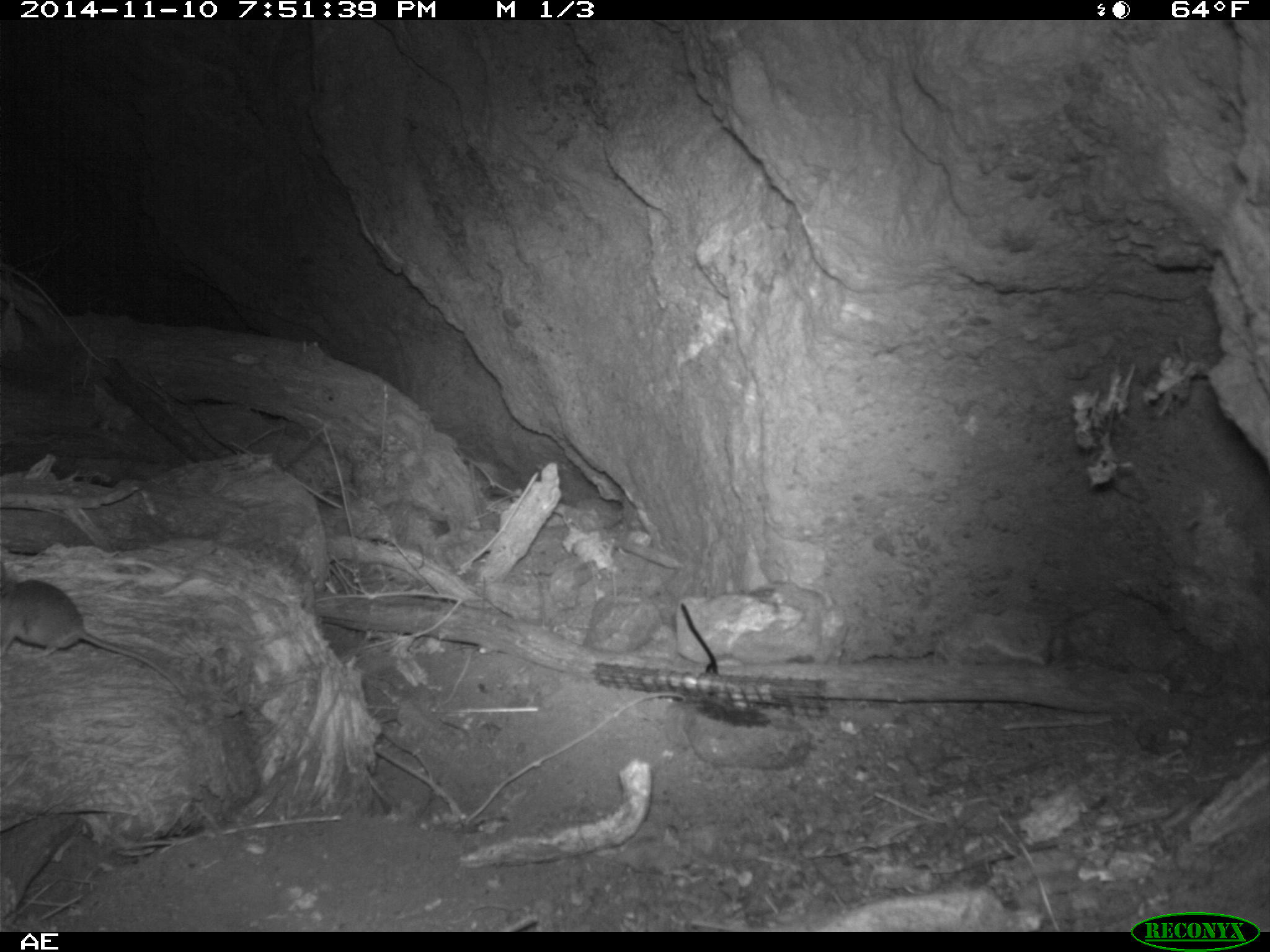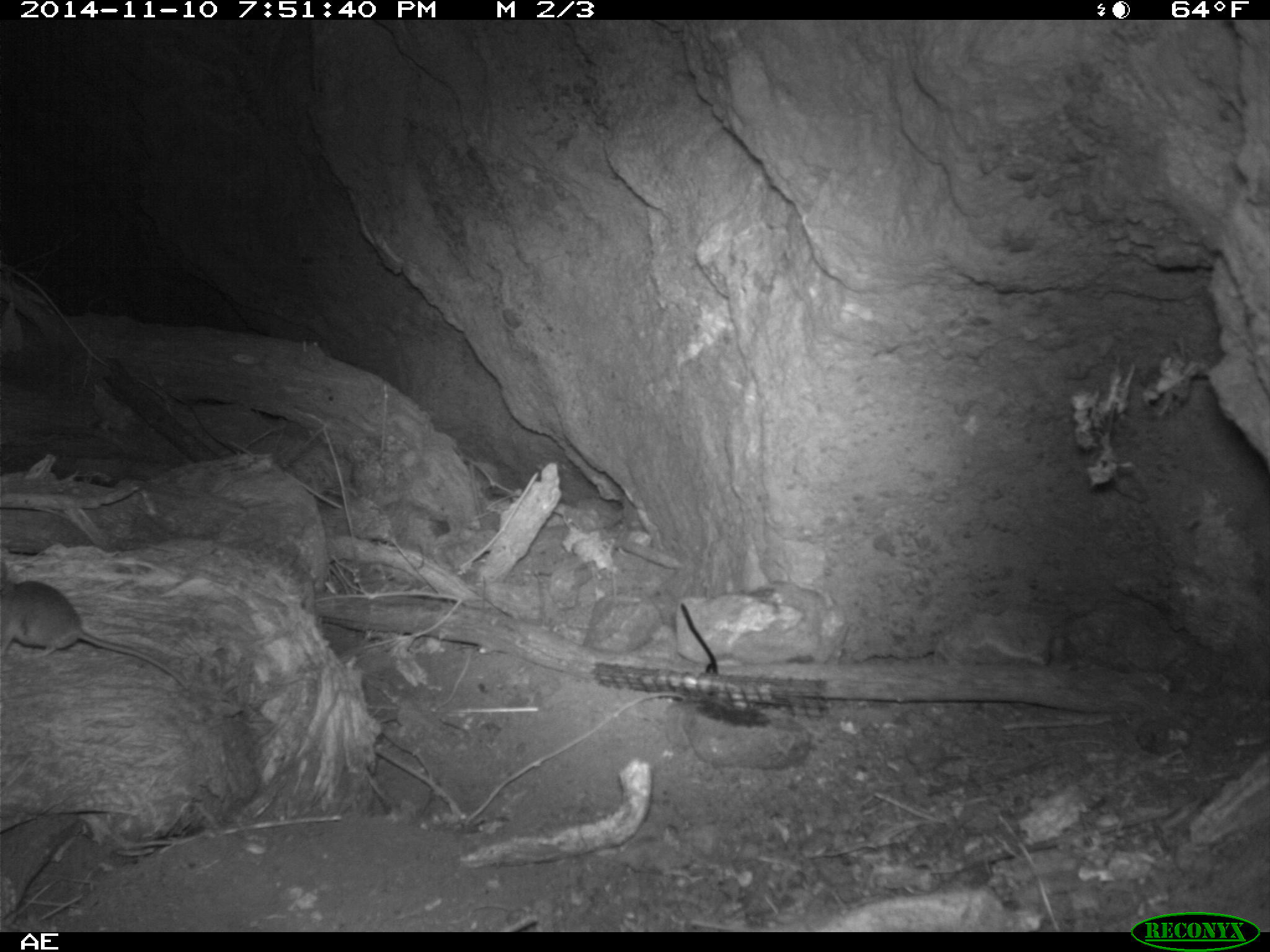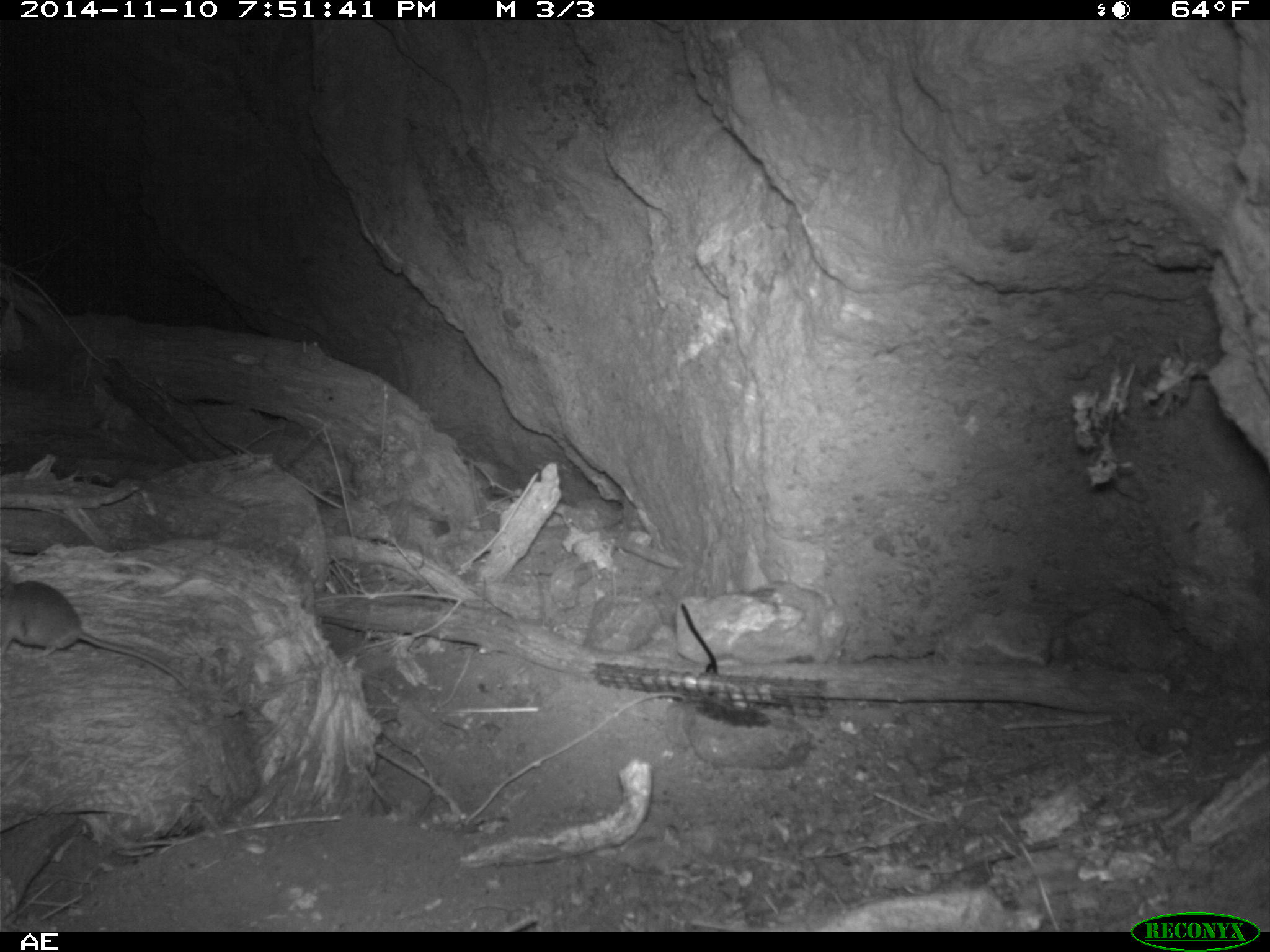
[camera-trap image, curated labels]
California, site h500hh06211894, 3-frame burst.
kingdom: Animalia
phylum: Chordata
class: Mammalia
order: Rodentia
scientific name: Rodentia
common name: rodent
Rodent (Rodentia).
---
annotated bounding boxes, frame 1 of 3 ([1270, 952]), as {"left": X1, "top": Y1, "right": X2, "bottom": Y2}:
rodent: {"left": 0, "top": 563, "right": 189, "bottom": 698}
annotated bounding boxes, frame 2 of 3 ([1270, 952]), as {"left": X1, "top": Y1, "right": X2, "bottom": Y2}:
rodent: {"left": 0, "top": 567, "right": 189, "bottom": 690}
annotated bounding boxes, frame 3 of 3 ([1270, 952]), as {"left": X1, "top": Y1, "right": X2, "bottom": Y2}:
rodent: {"left": 0, "top": 576, "right": 192, "bottom": 687}